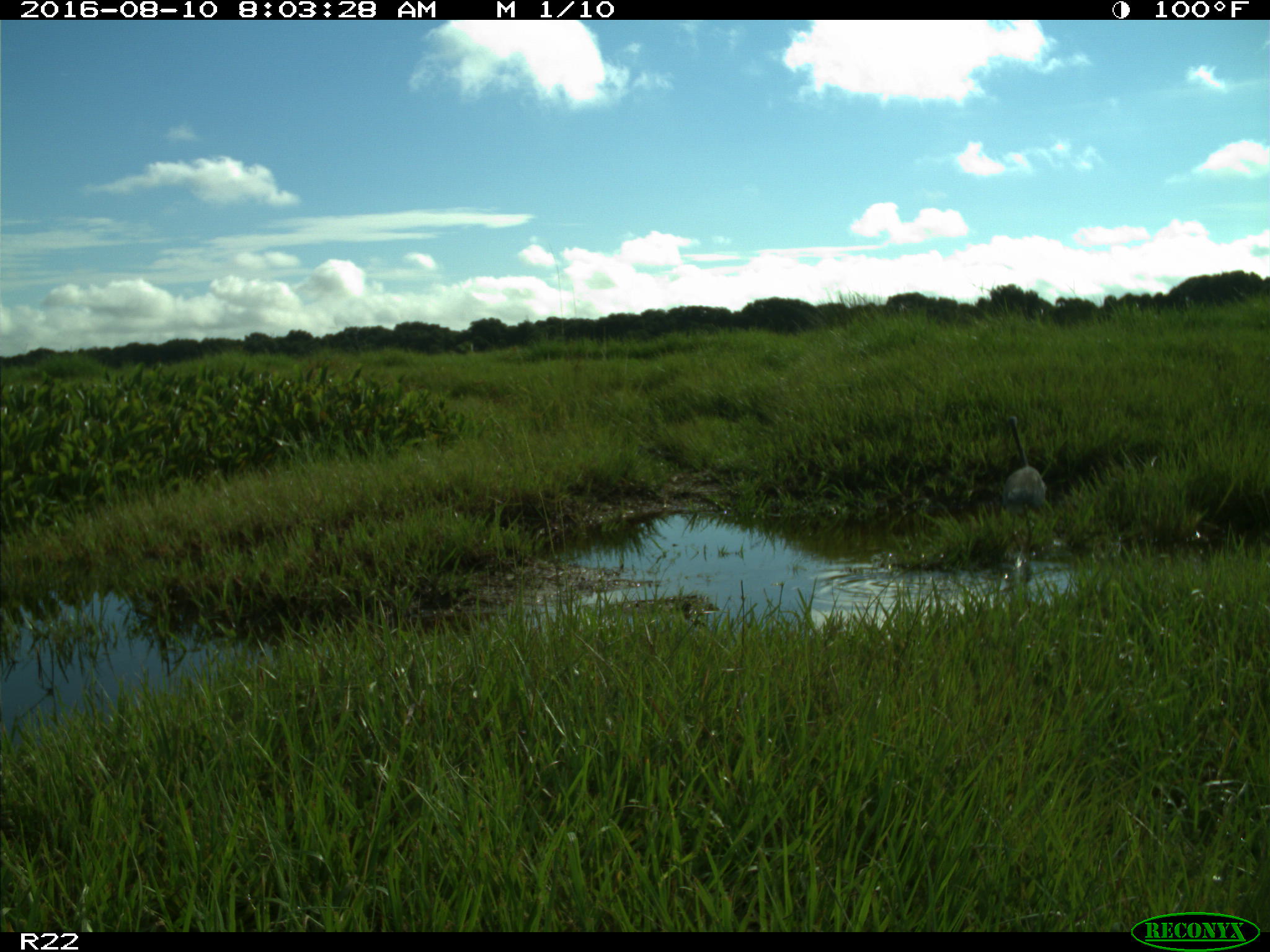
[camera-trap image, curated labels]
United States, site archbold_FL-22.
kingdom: Animalia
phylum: Chordata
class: Aves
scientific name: Aves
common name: birds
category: unidentified bird